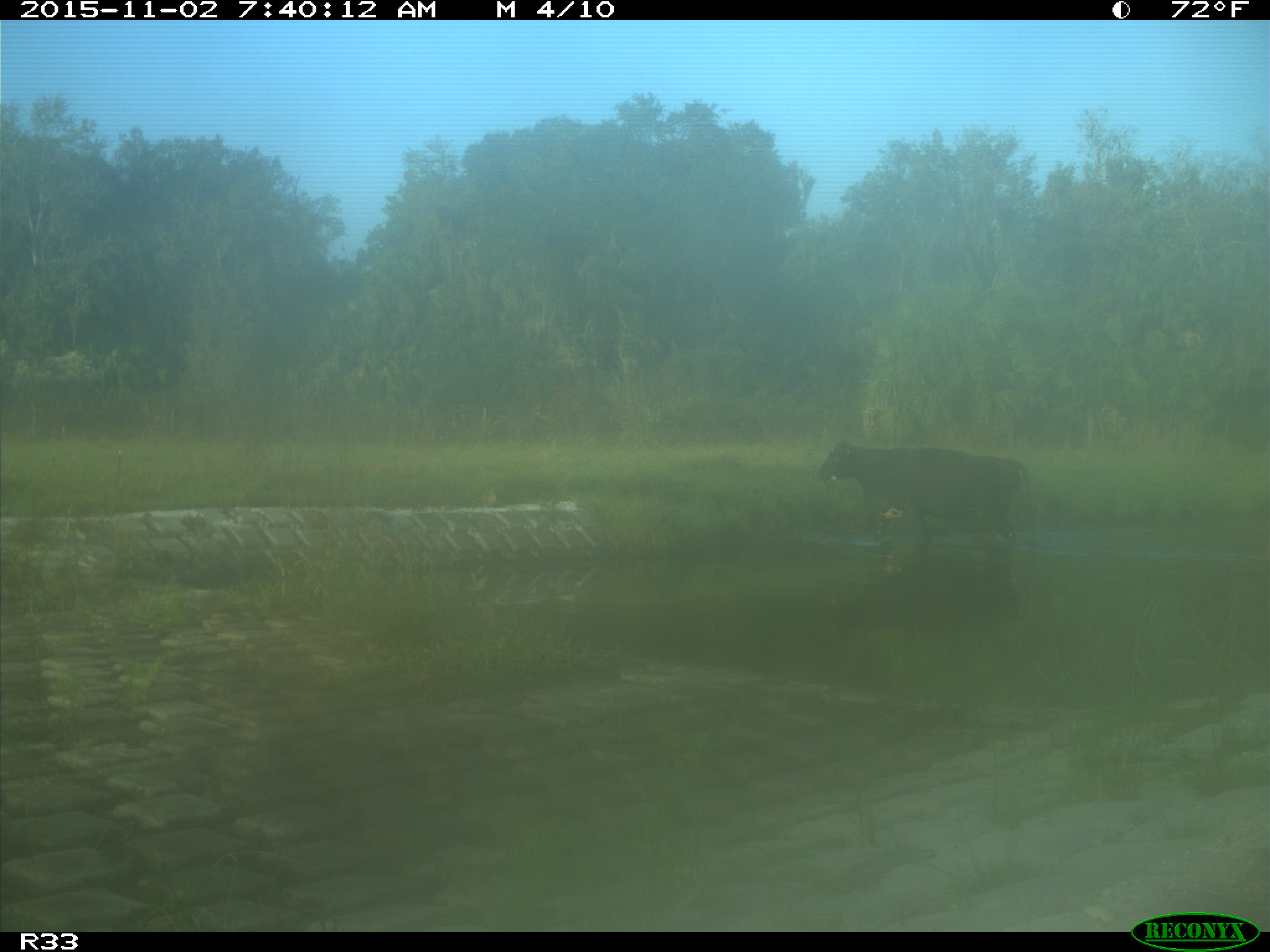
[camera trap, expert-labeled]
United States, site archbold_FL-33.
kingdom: Animalia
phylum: Chordata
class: Mammalia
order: Artiodactyla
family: Bovidae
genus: Bos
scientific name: Bos taurus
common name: domestic cow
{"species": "Bos taurus (domestic cow)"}